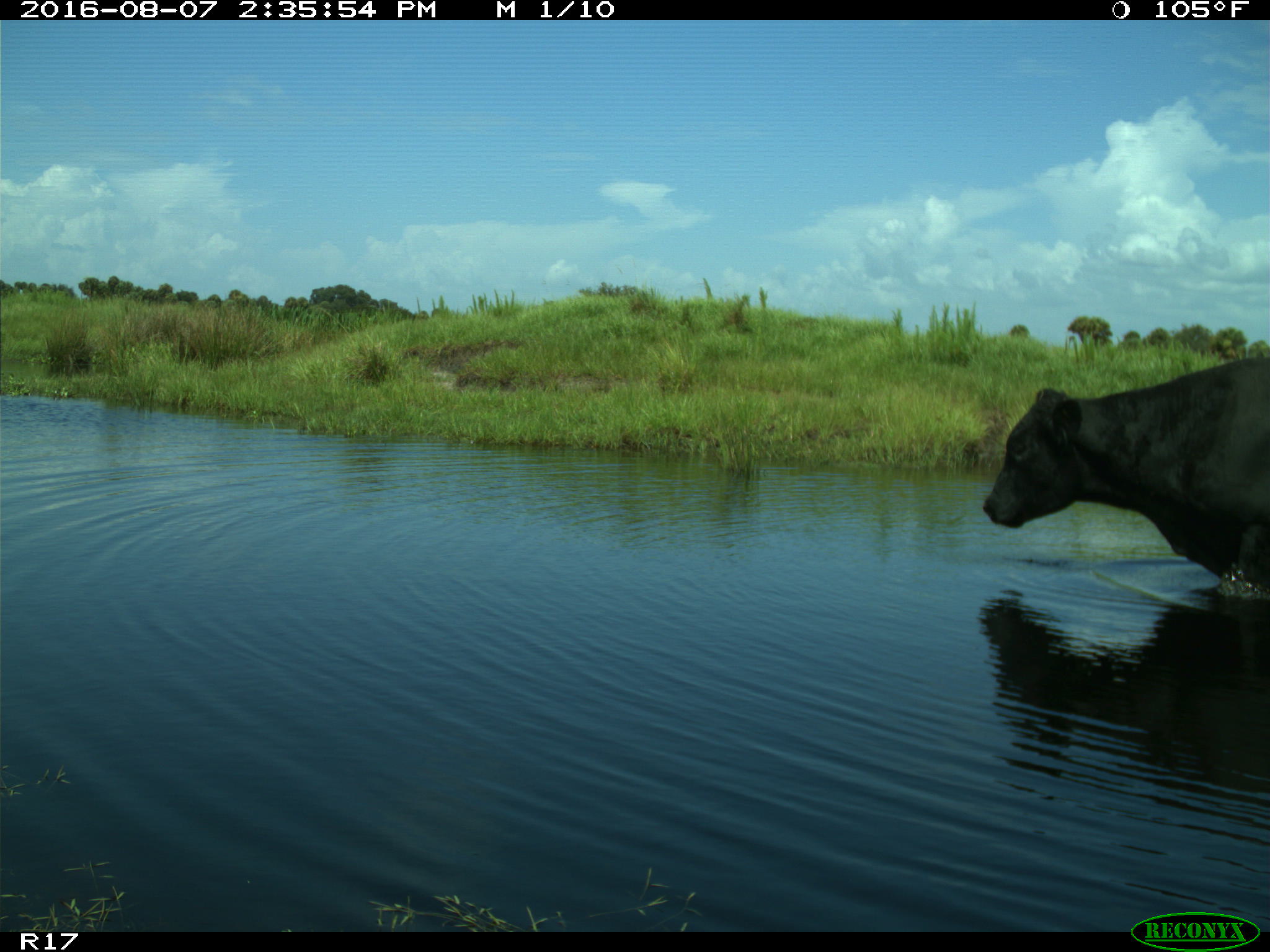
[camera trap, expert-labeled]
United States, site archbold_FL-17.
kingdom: Animalia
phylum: Chordata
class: Mammalia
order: Artiodactyla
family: Bovidae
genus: Bos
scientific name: Bos taurus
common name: domestic cow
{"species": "Bos taurus (domestic cow)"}